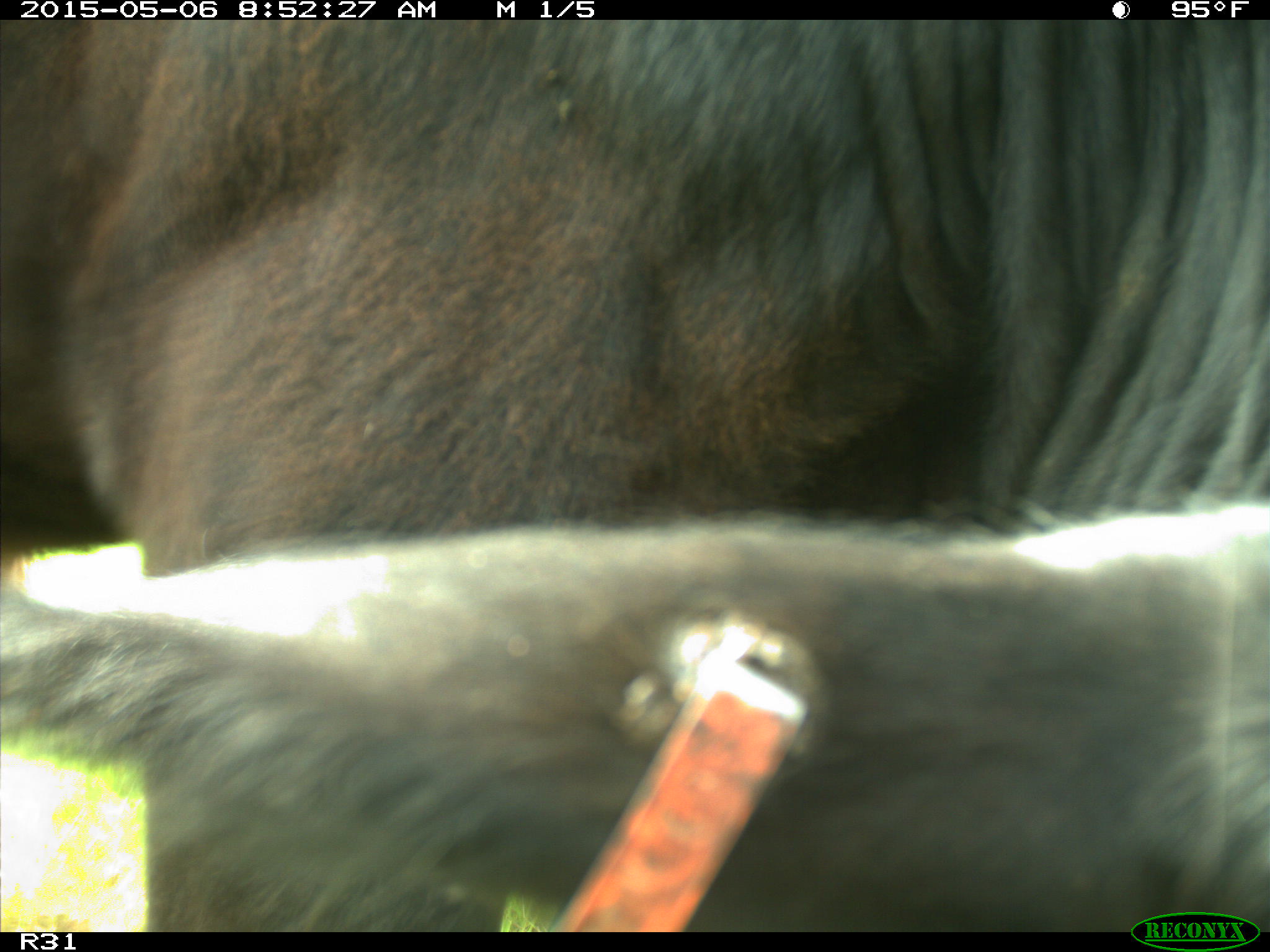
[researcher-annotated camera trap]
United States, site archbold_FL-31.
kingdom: Animalia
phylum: Chordata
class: Mammalia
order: Artiodactyla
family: Bovidae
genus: Bos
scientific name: Bos taurus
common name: domestic cow